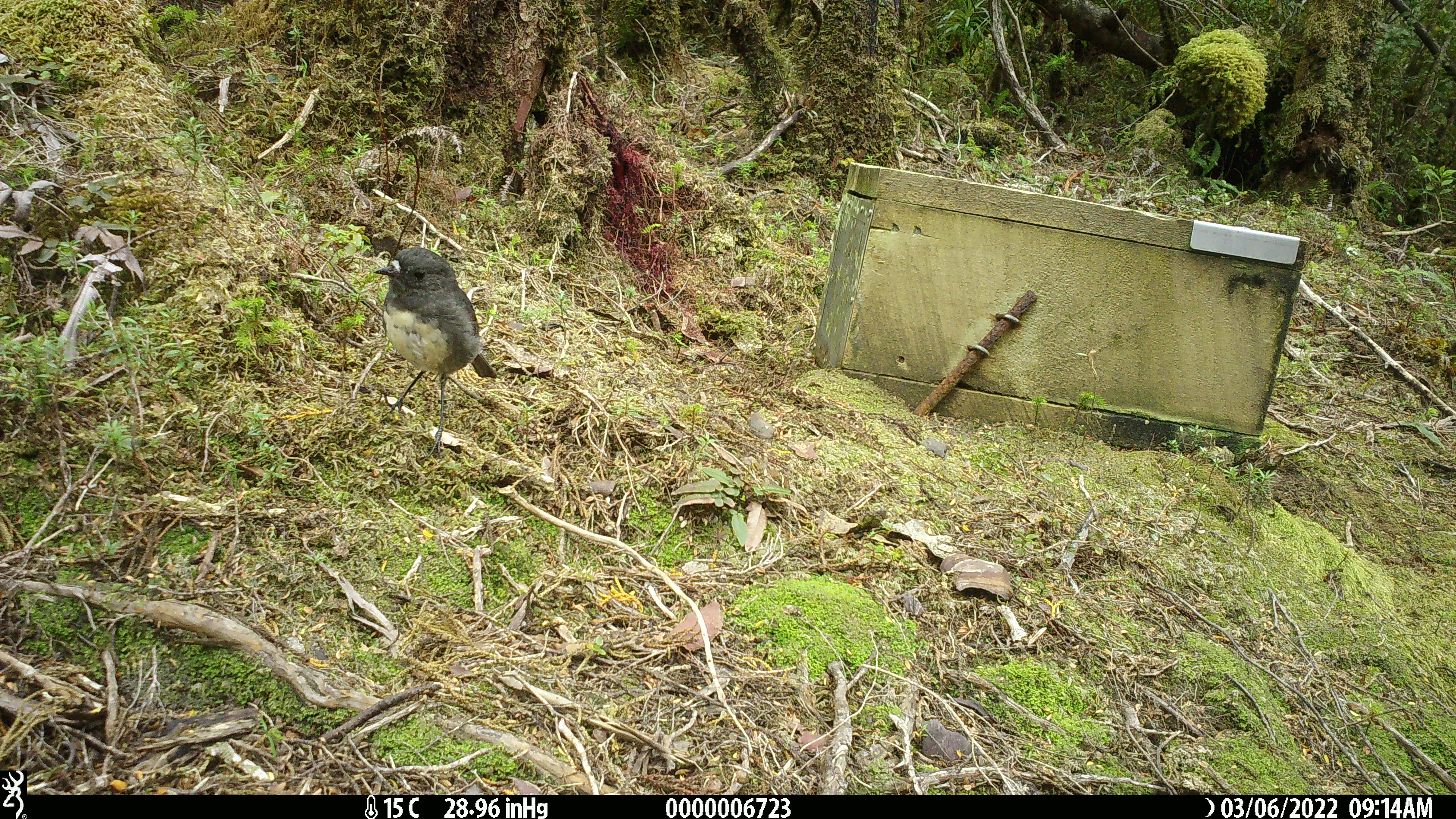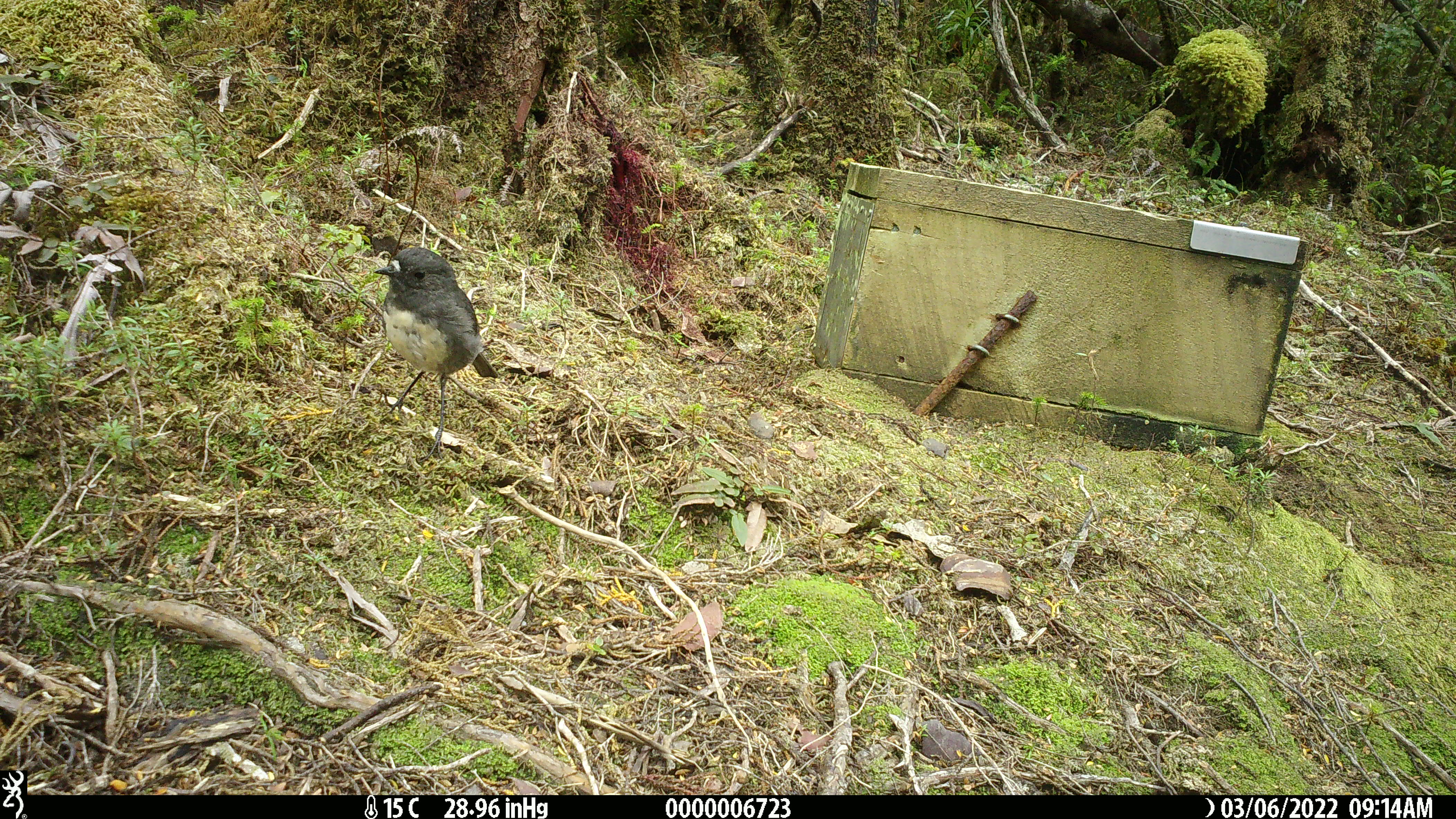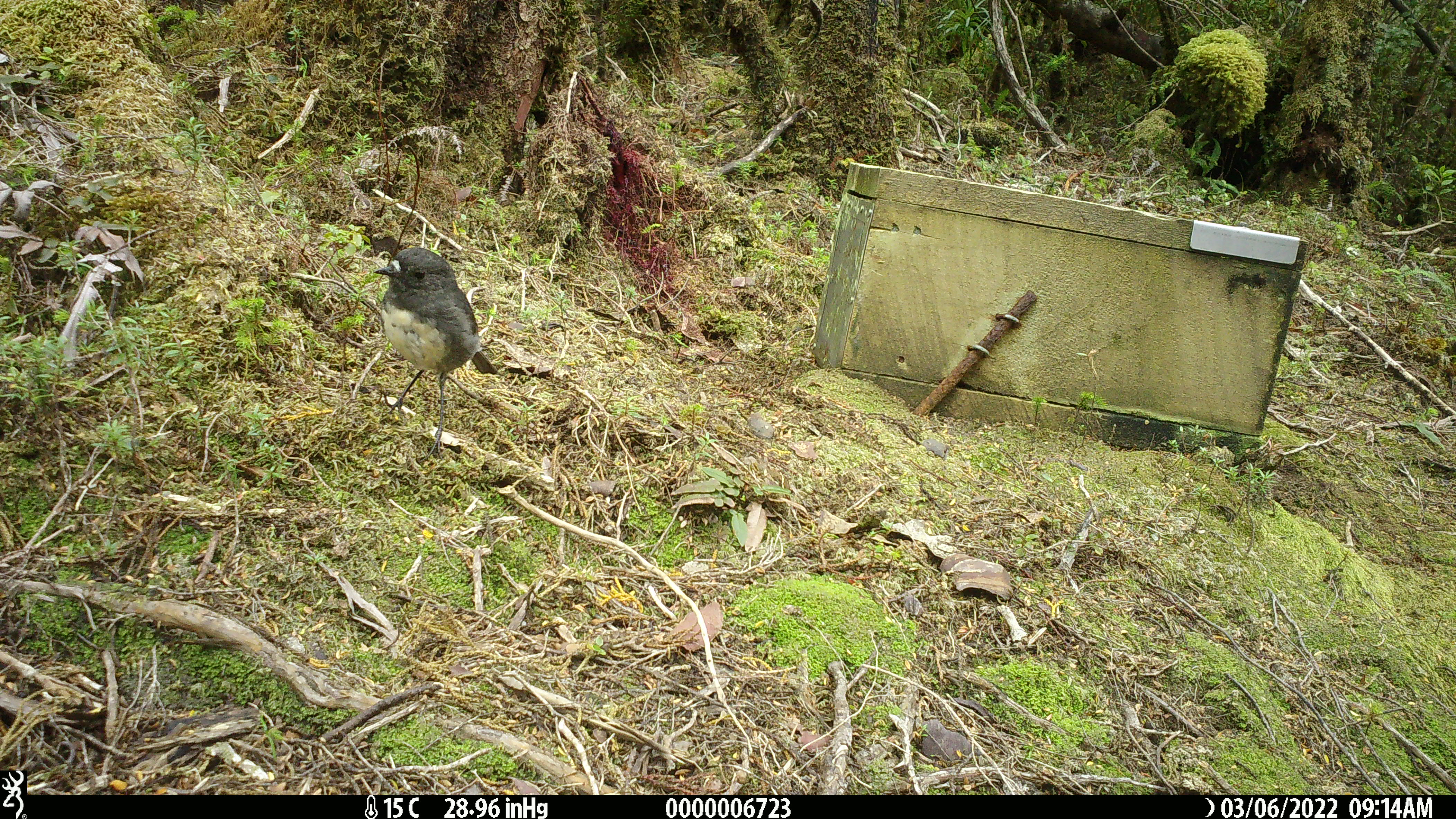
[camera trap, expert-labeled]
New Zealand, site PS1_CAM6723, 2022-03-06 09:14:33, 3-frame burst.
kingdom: Animalia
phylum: Chordata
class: Aves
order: Passeriformes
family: Petroicidae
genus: Petroica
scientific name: Petroica australis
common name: new zealand robin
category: robin